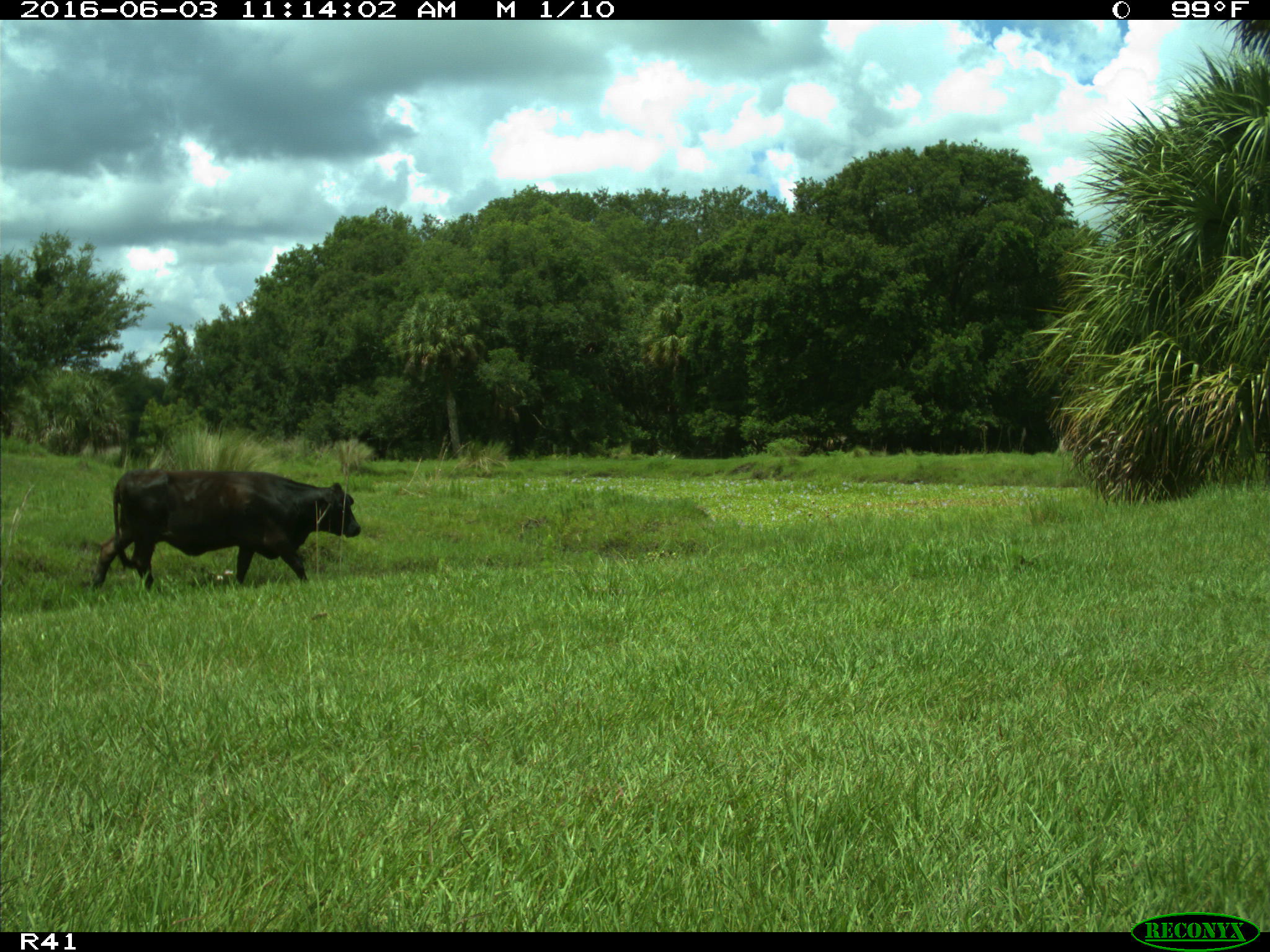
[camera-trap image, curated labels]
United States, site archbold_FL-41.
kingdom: Animalia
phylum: Chordata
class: Mammalia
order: Artiodactyla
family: Bovidae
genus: Bos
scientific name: Bos taurus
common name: domestic cow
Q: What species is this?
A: Bos taurus (domestic cow).